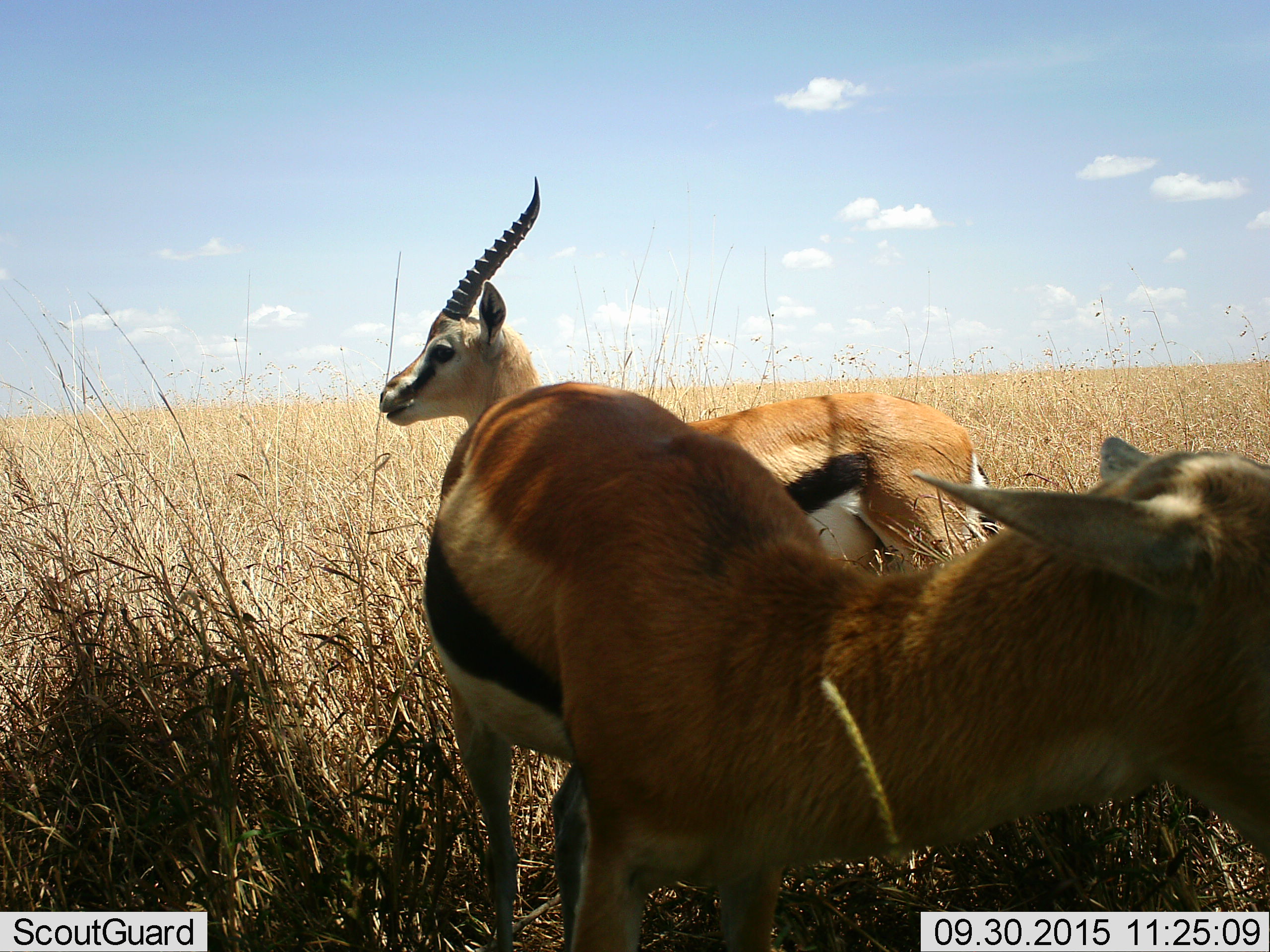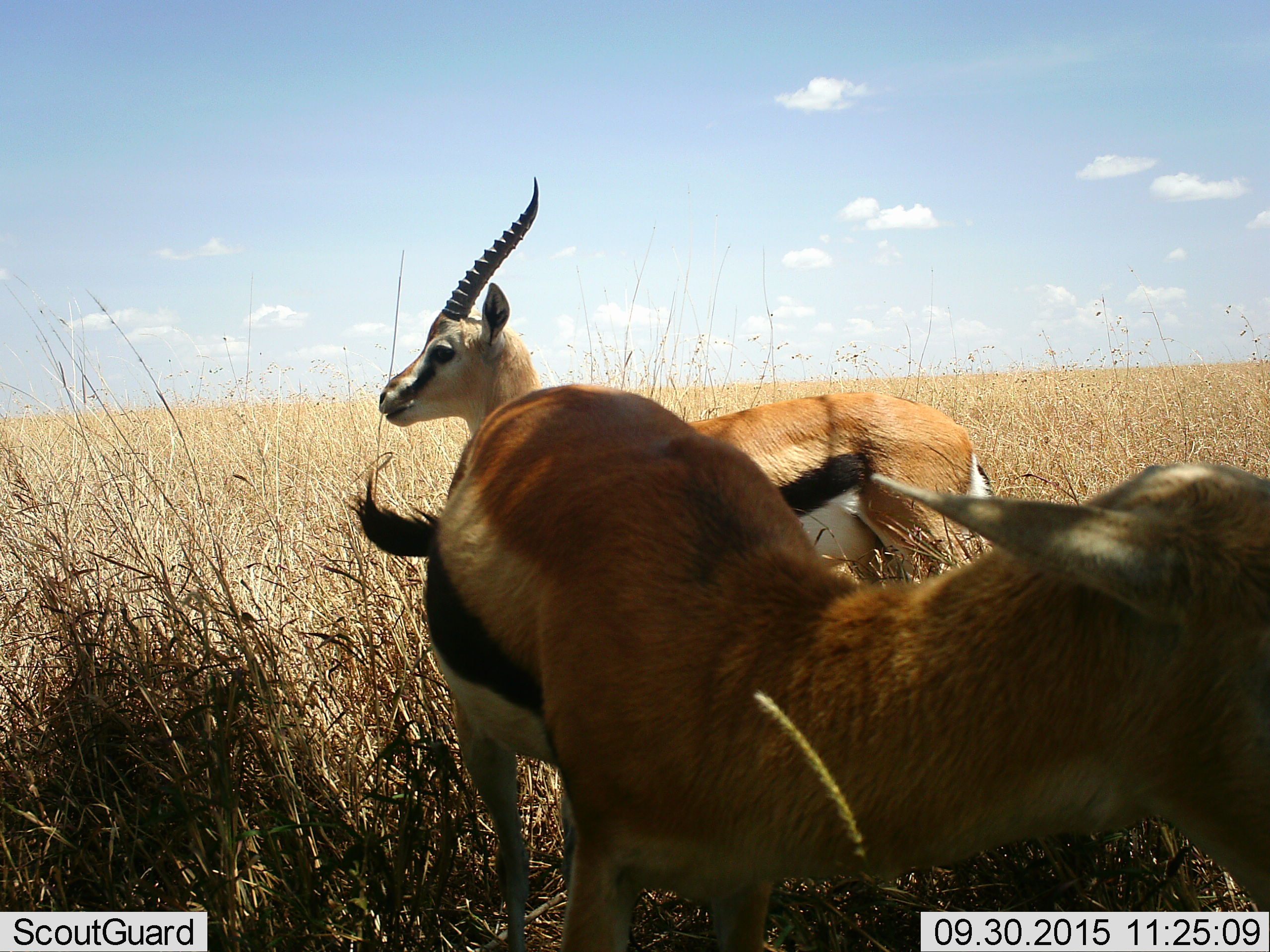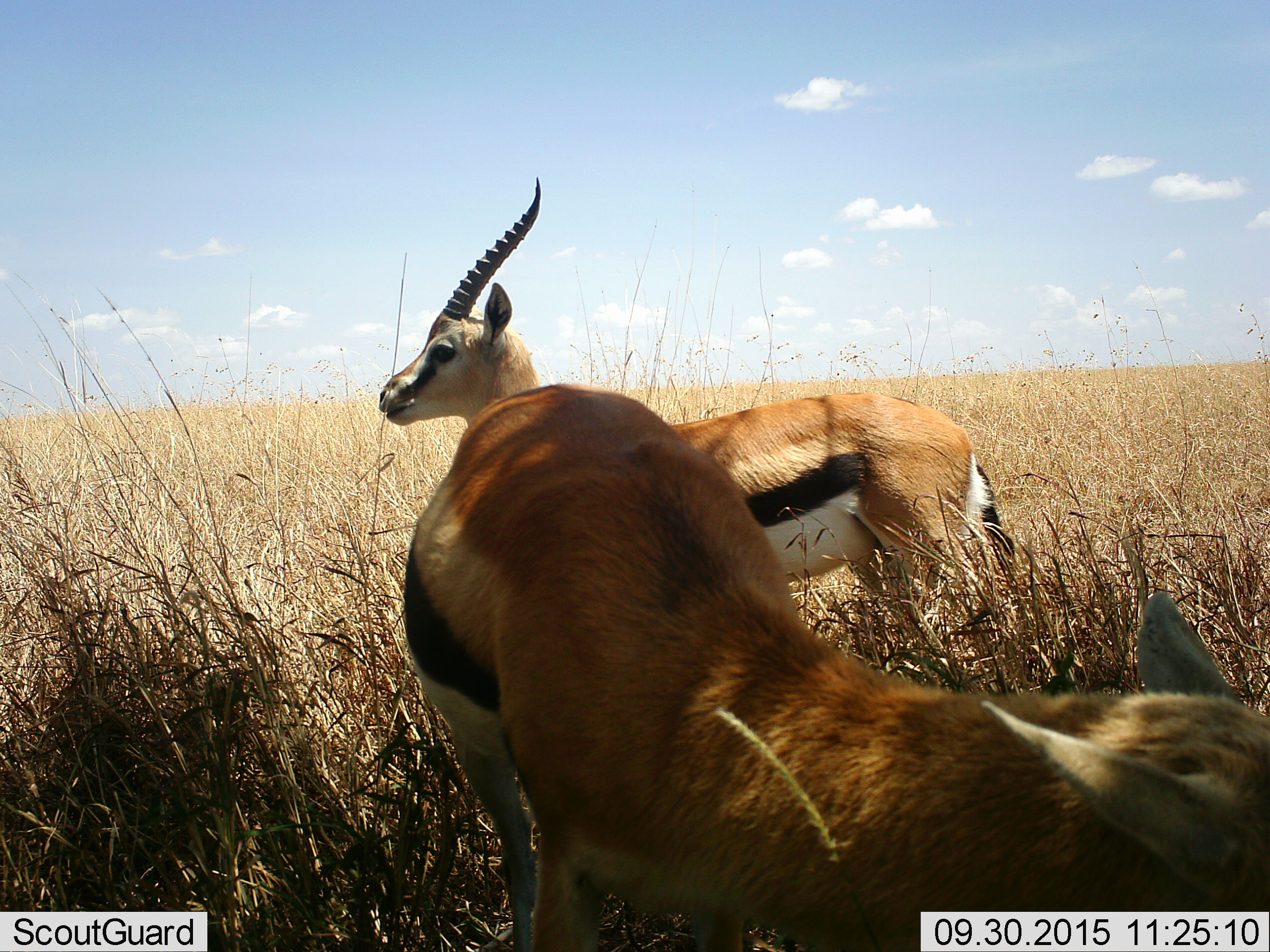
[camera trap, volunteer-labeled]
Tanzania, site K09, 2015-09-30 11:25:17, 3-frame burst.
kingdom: Animalia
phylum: Chordata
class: Mammalia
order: Artiodactyla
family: Bovidae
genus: Eudorcas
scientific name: Eudorcas thomsonii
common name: thomson's gazelle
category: gazellethomsons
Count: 2.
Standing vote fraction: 90%.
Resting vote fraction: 0%.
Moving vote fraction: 30%.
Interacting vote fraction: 0%.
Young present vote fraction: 10%.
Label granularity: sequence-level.